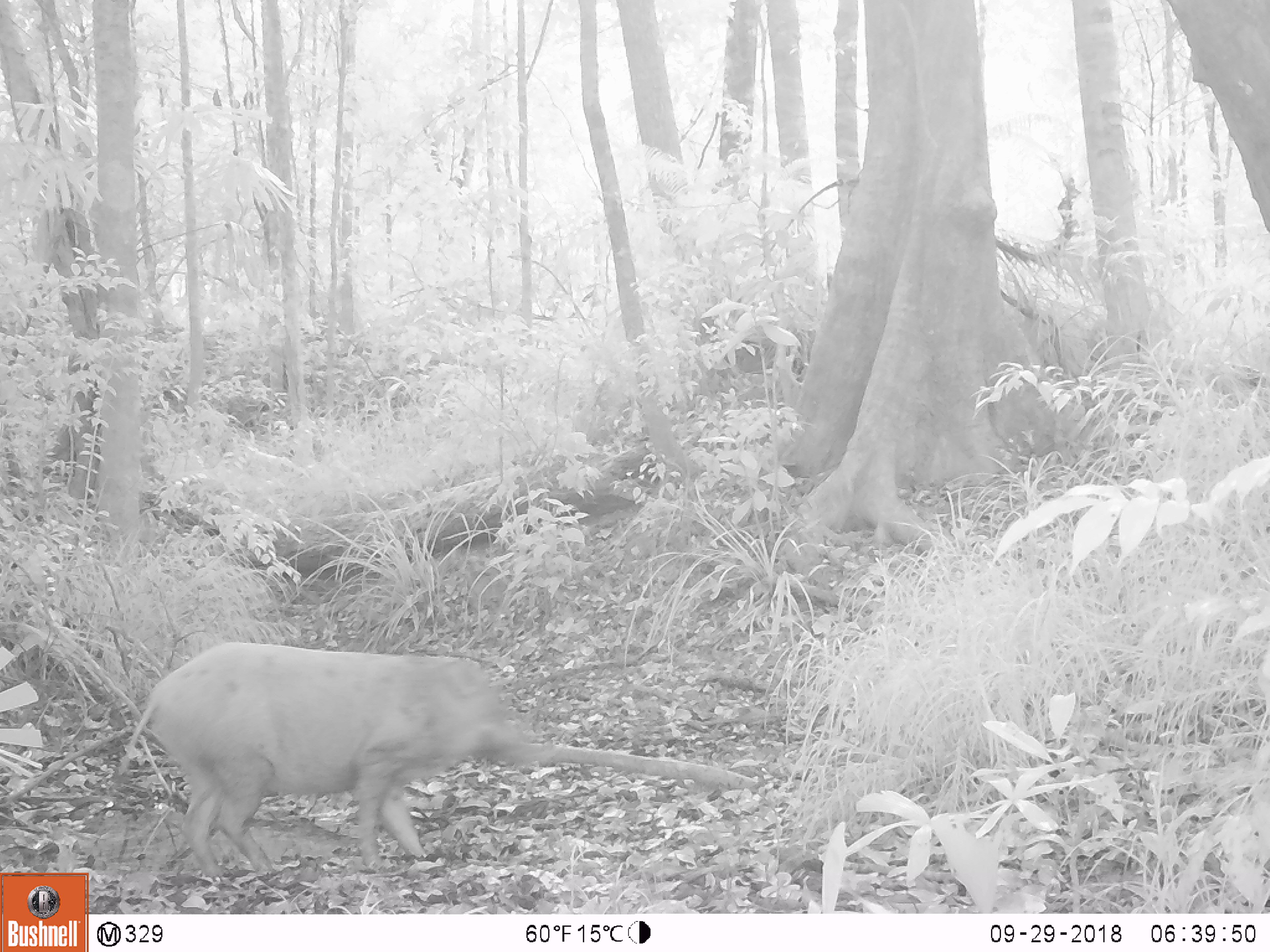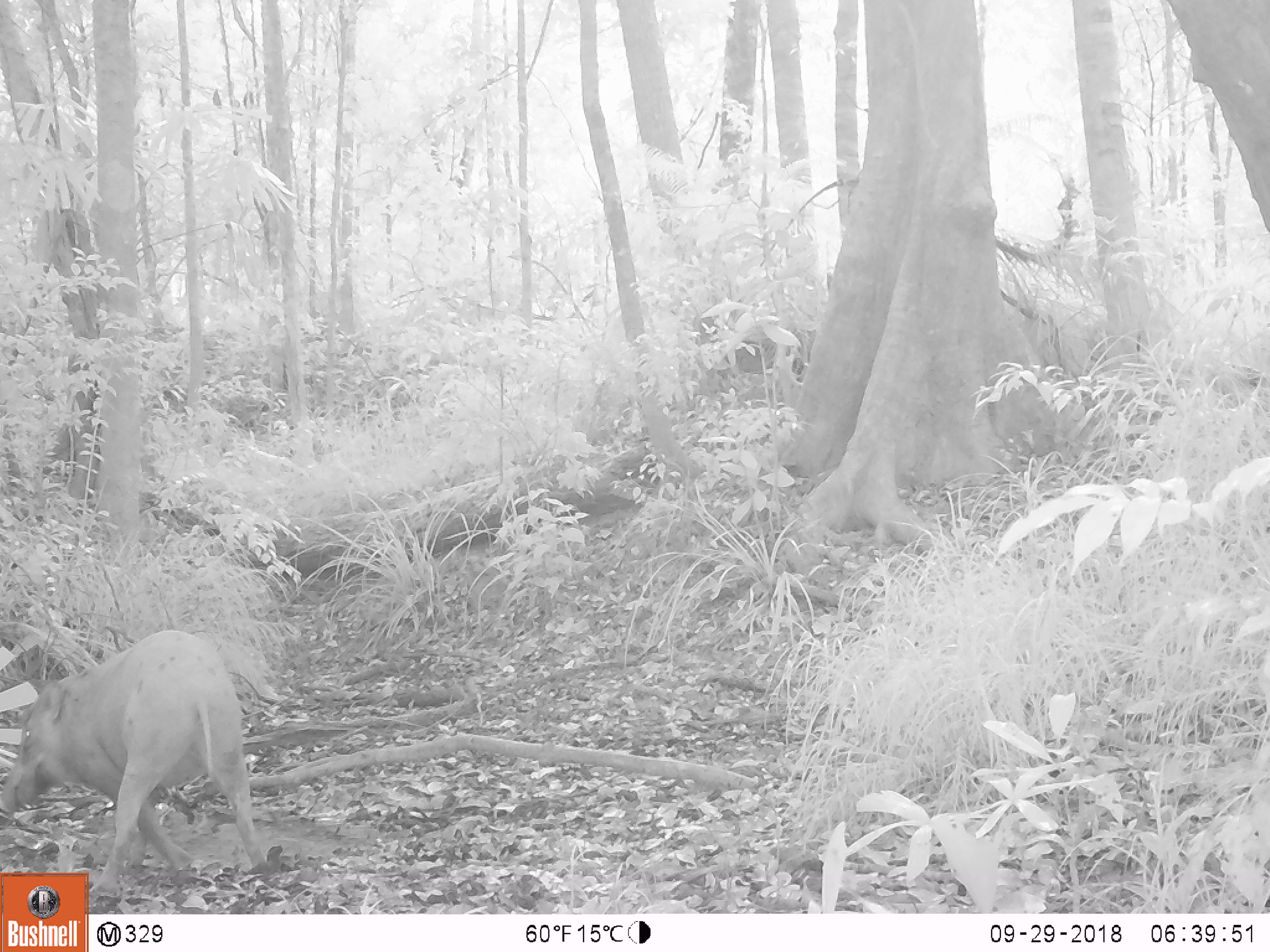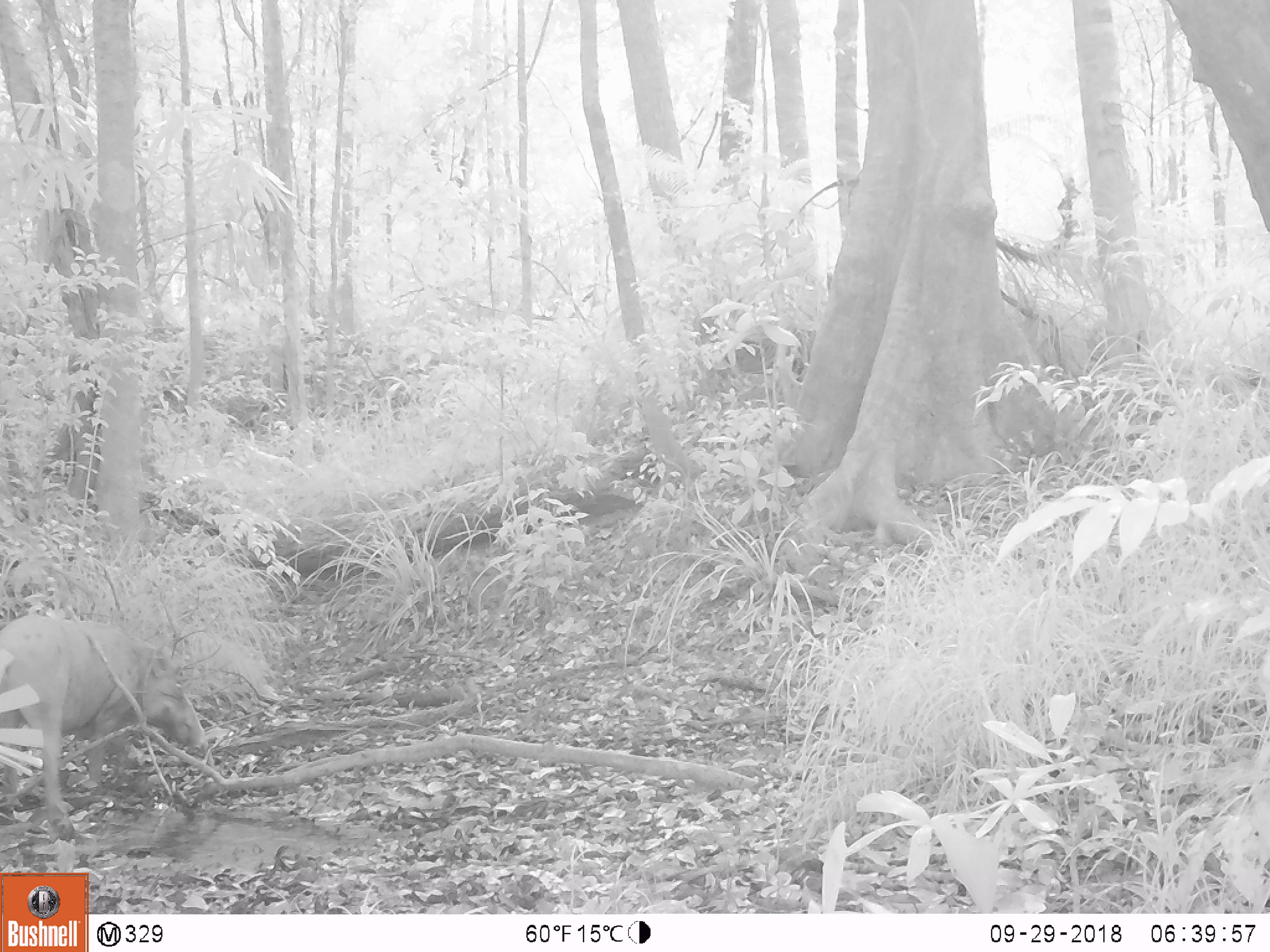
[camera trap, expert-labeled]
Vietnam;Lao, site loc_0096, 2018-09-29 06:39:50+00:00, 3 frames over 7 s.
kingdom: Animalia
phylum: Chordata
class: Mammalia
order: Artiodactyla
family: Suidae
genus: Sus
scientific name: Sus scrofa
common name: eurasian wild pig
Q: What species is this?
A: Eurasian wild pig (Sus scrofa).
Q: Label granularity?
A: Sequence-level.